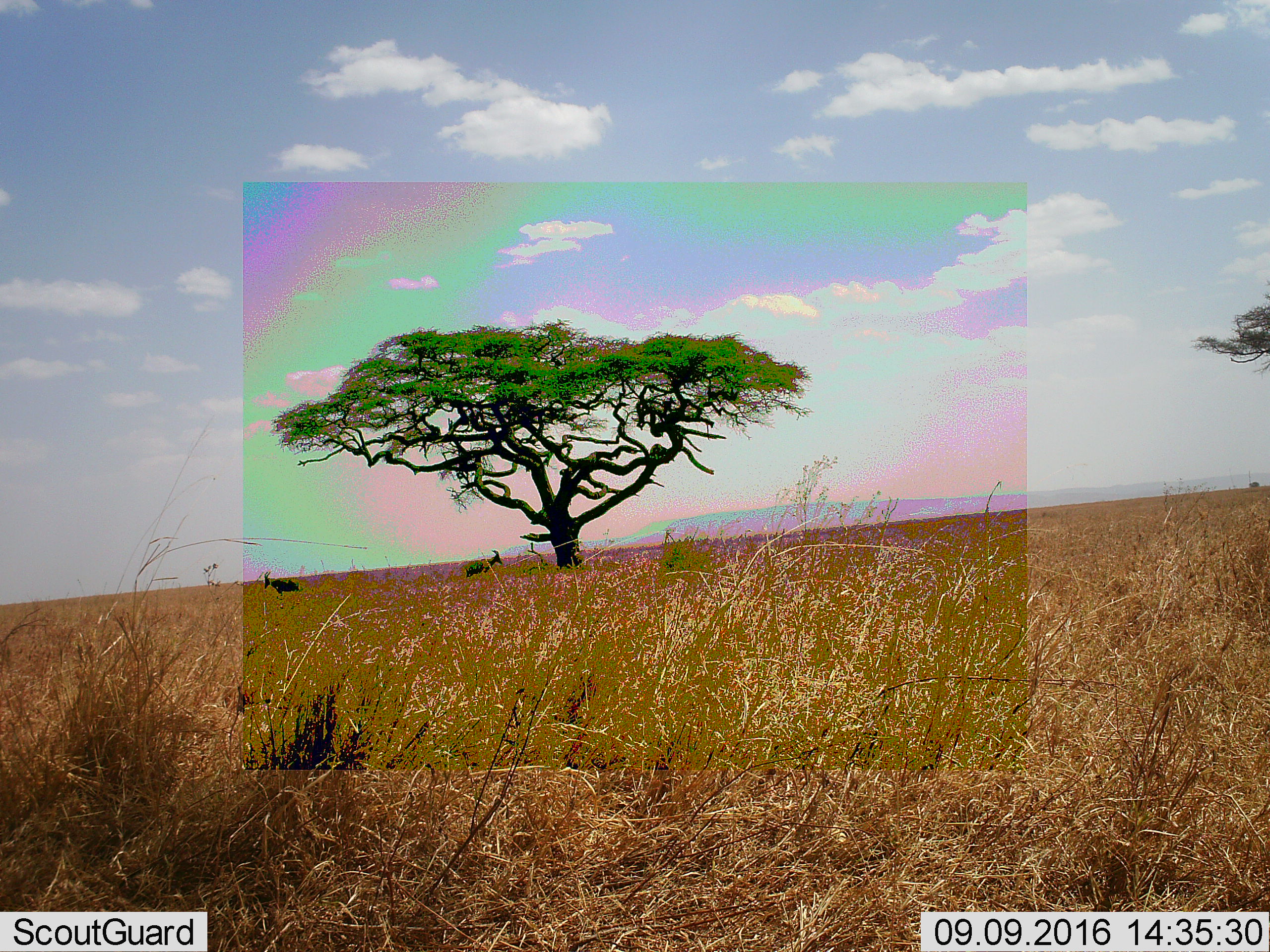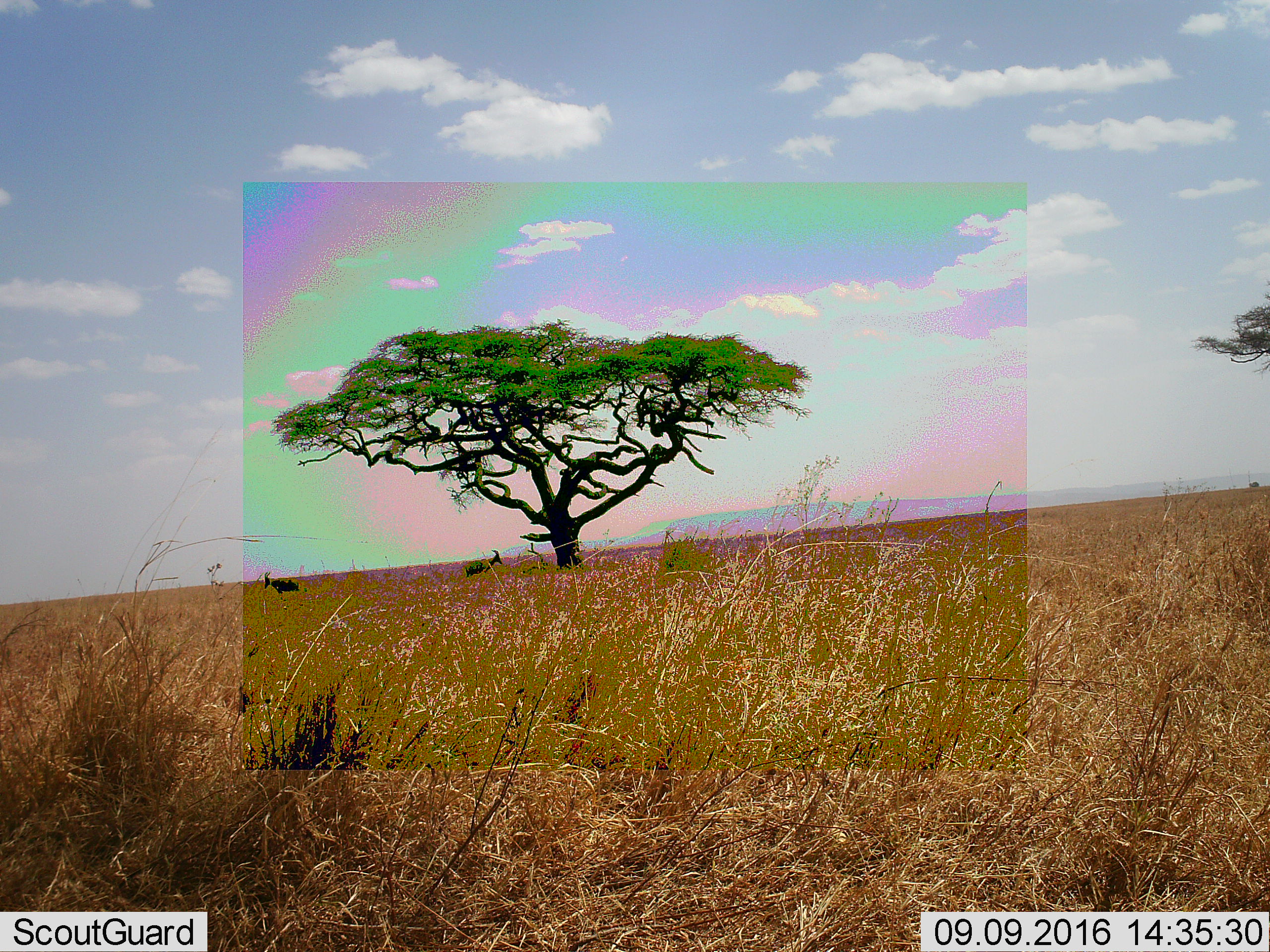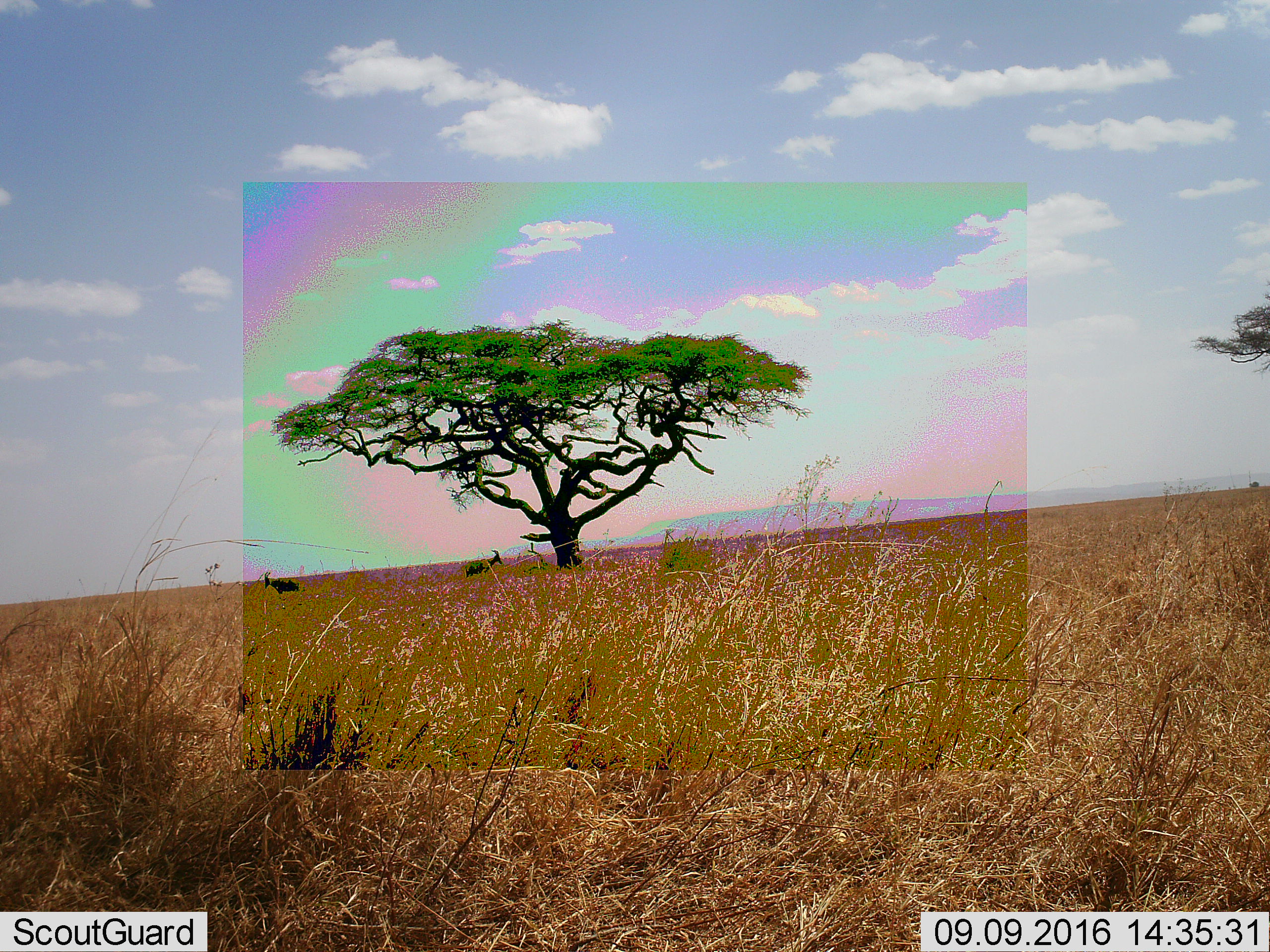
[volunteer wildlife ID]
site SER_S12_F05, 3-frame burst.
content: unidentified animal